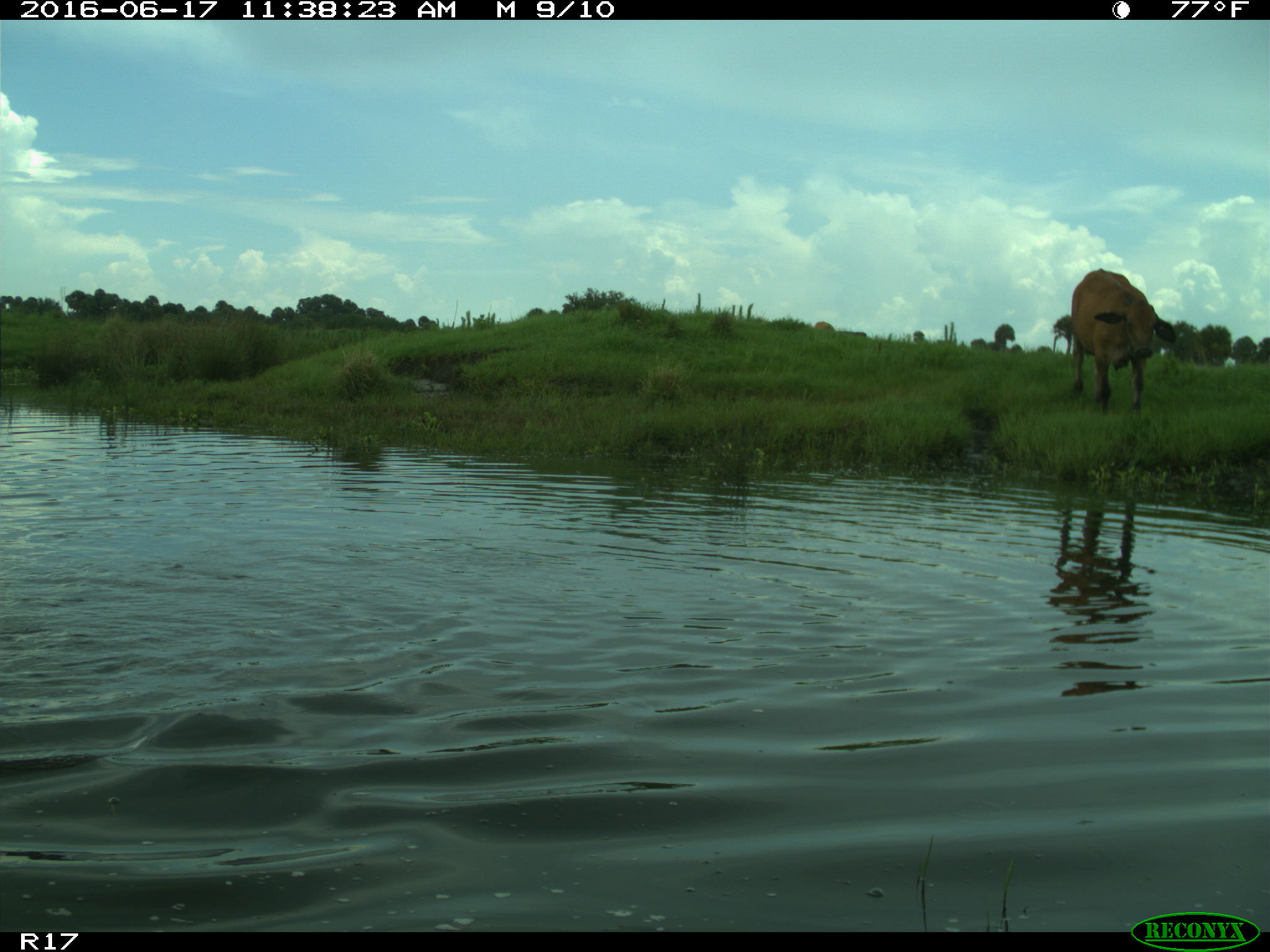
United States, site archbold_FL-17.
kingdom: Animalia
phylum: Chordata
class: Mammalia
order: Artiodactyla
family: Bovidae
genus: Bos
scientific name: Bos taurus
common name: domestic cow